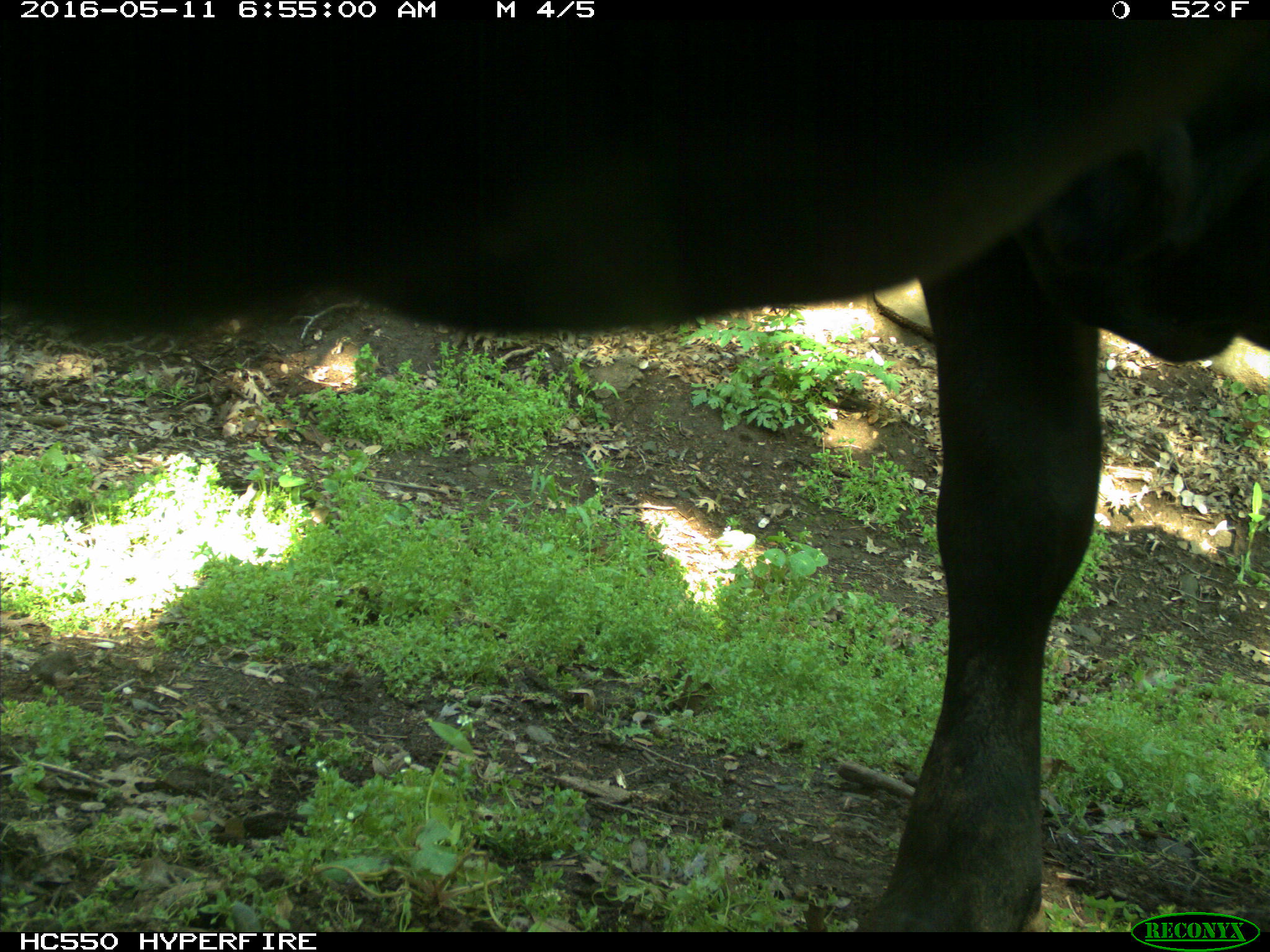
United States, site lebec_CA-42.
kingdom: Animalia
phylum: Chordata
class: Mammalia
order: Artiodactyla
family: Bovidae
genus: Bos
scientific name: Bos taurus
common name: domestic cow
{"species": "Bos taurus (domestic cow)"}